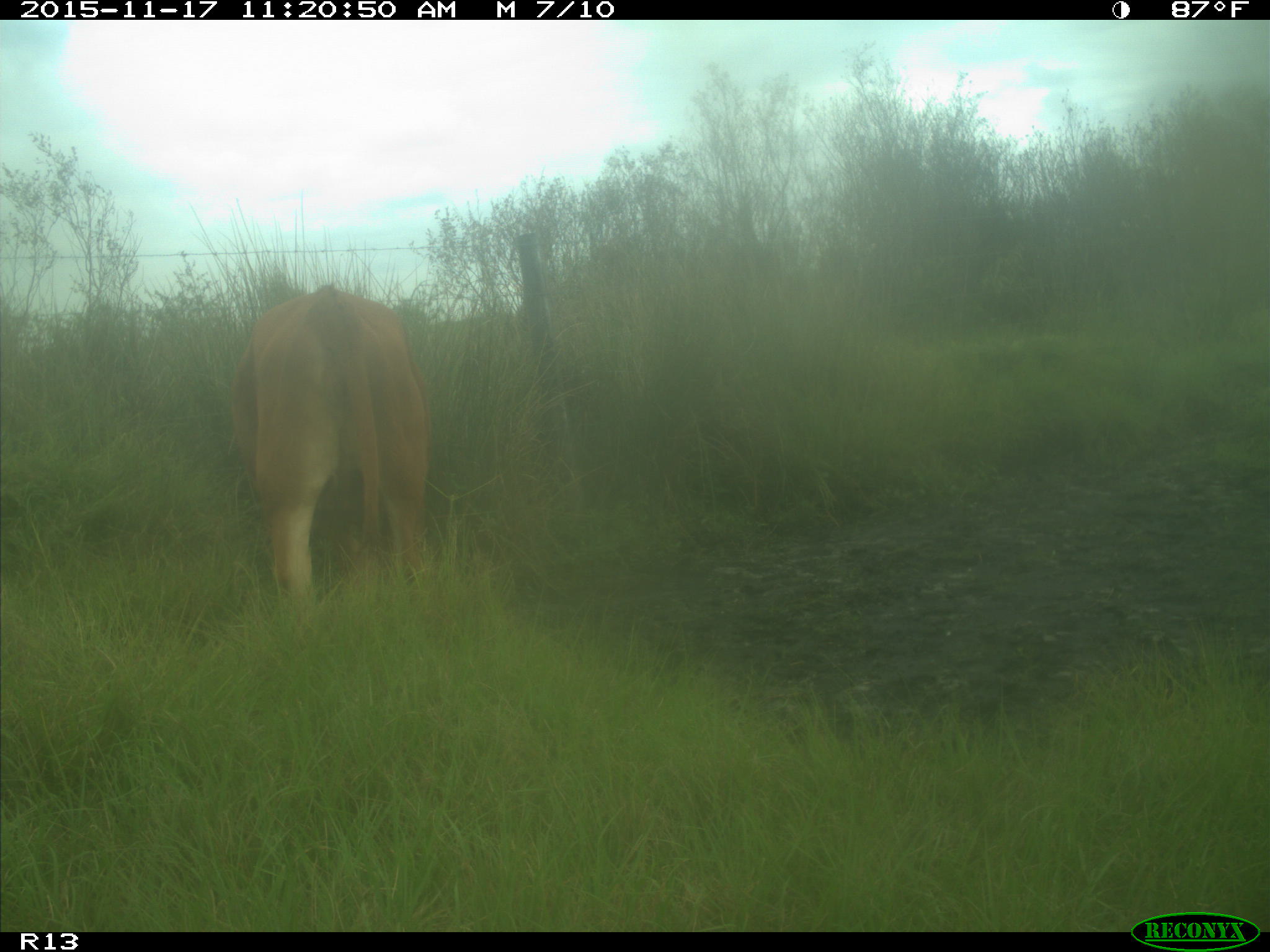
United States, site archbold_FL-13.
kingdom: Animalia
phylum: Chordata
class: Mammalia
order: Artiodactyla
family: Bovidae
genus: Bos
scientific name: Bos taurus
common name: domestic cow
Bos taurus (domestic cow).